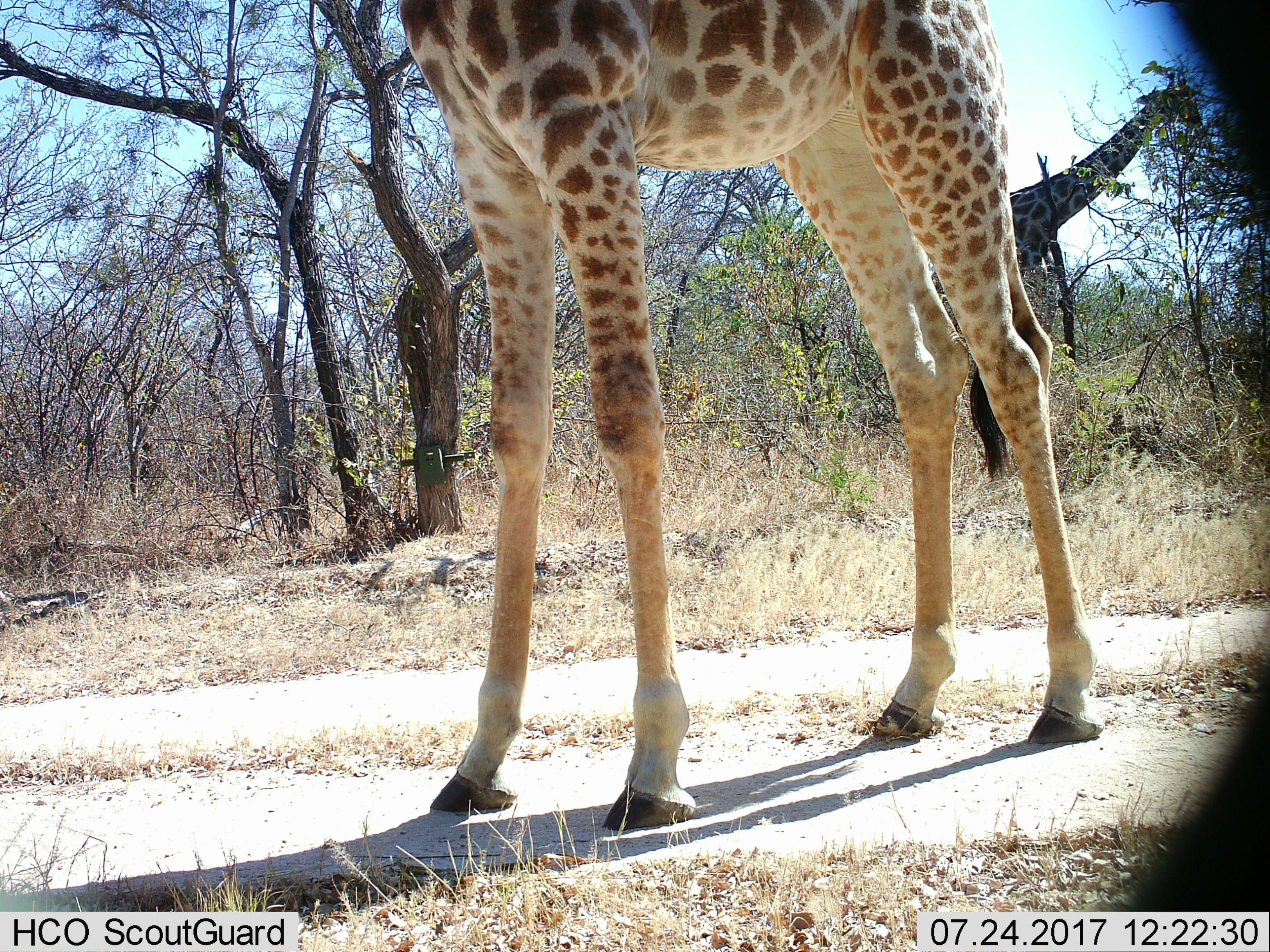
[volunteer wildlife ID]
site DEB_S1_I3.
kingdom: Animalia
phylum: Chordata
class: Mammalia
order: Artiodactyla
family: Giraffidae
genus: Giraffa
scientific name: Giraffa camelopardalis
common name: giraffe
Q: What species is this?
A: Giraffe (Giraffa camelopardalis).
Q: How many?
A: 2.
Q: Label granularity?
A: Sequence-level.